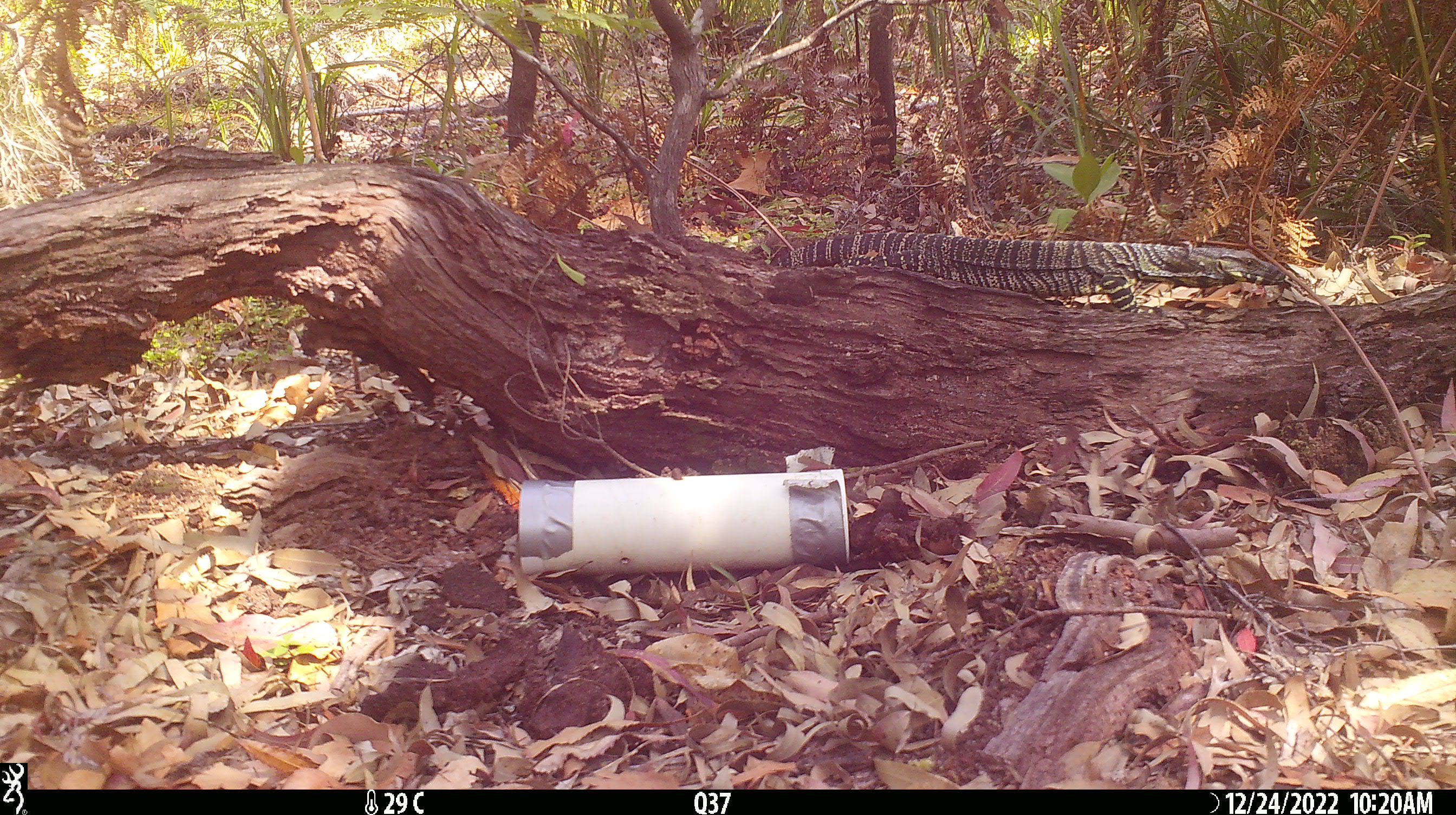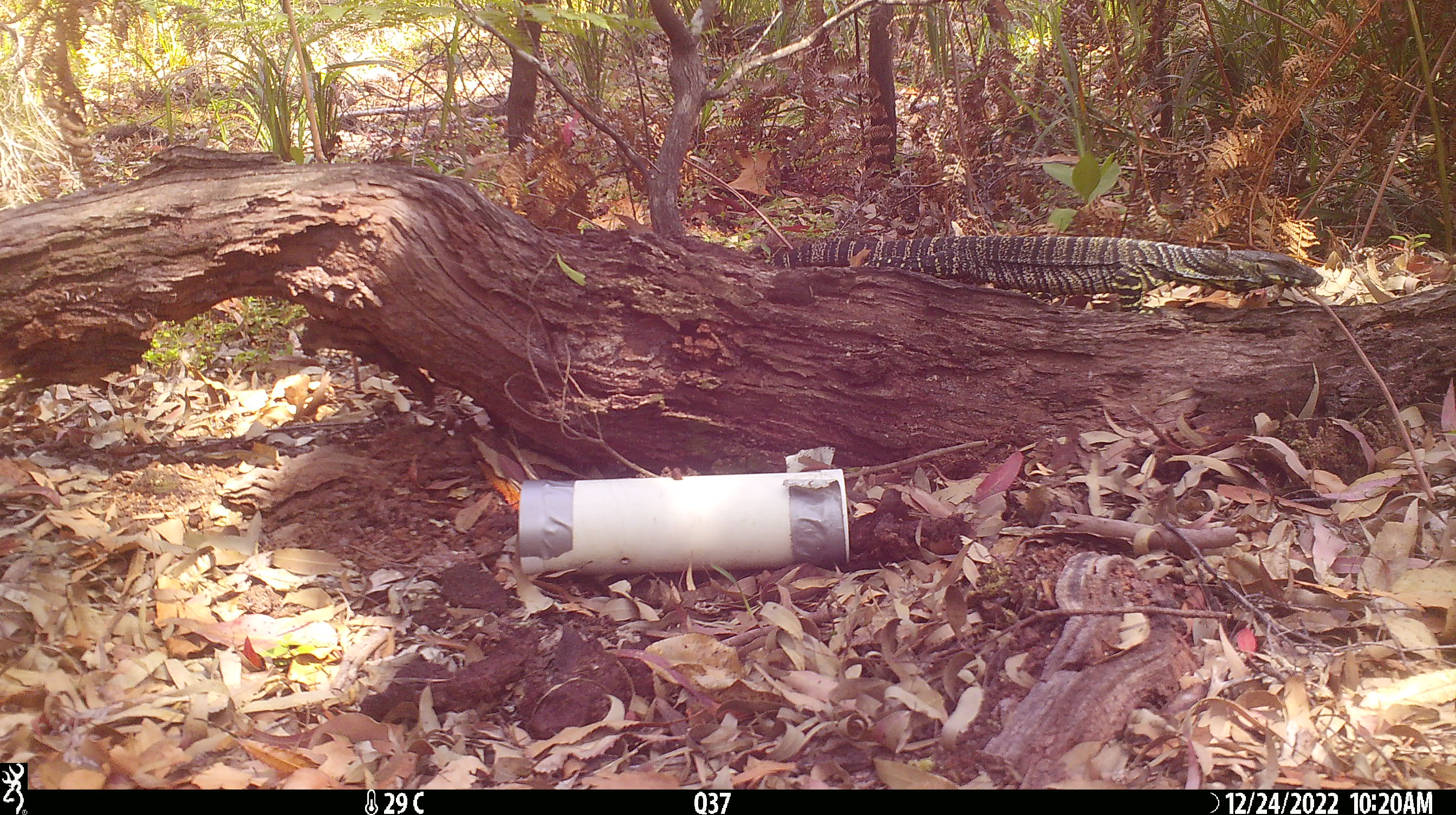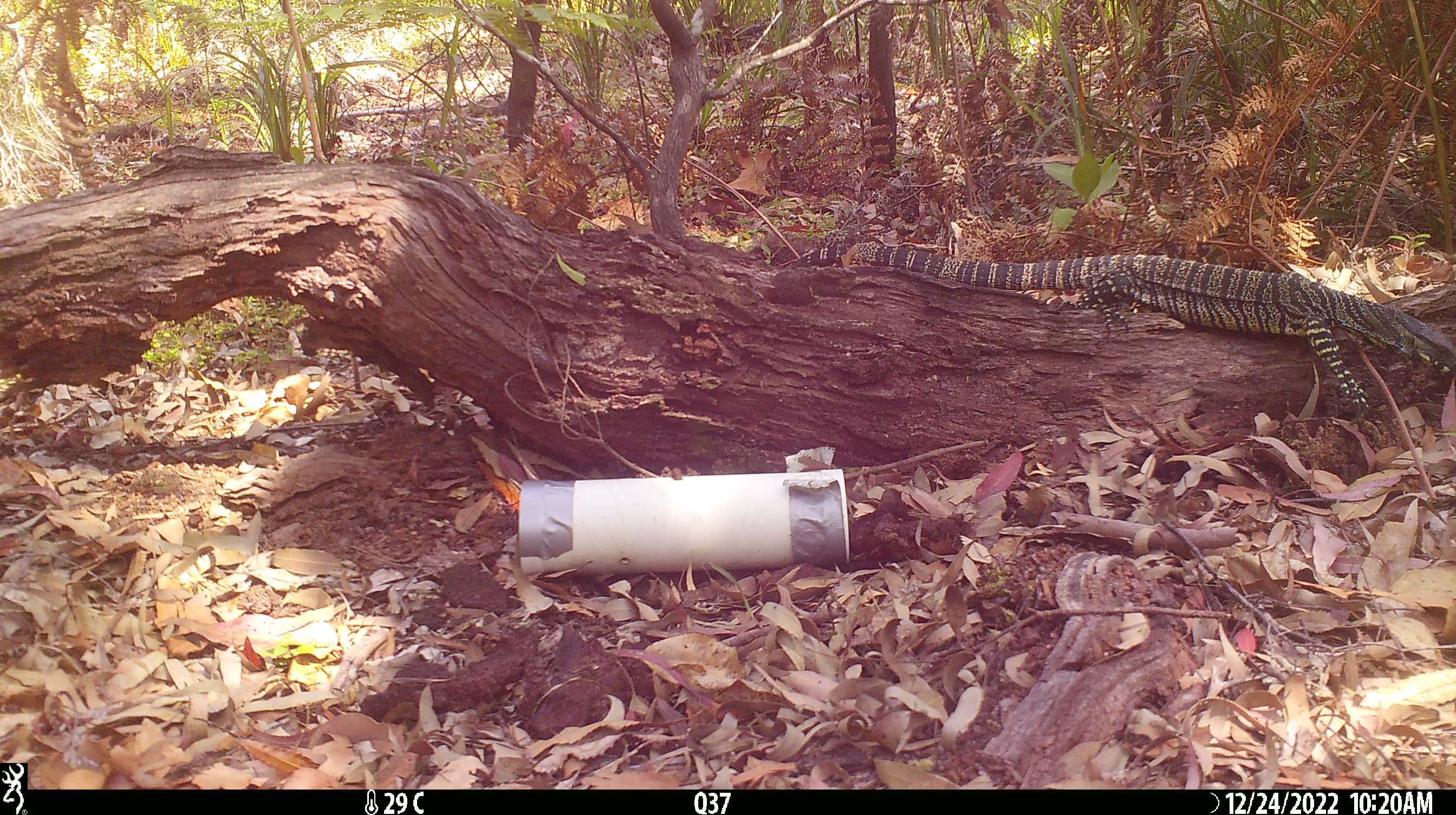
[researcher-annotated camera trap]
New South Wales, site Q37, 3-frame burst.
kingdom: Animalia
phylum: Chordata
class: Reptilia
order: Squamata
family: Varanidae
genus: Varanus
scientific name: Varanus varius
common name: lace monitor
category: goanna